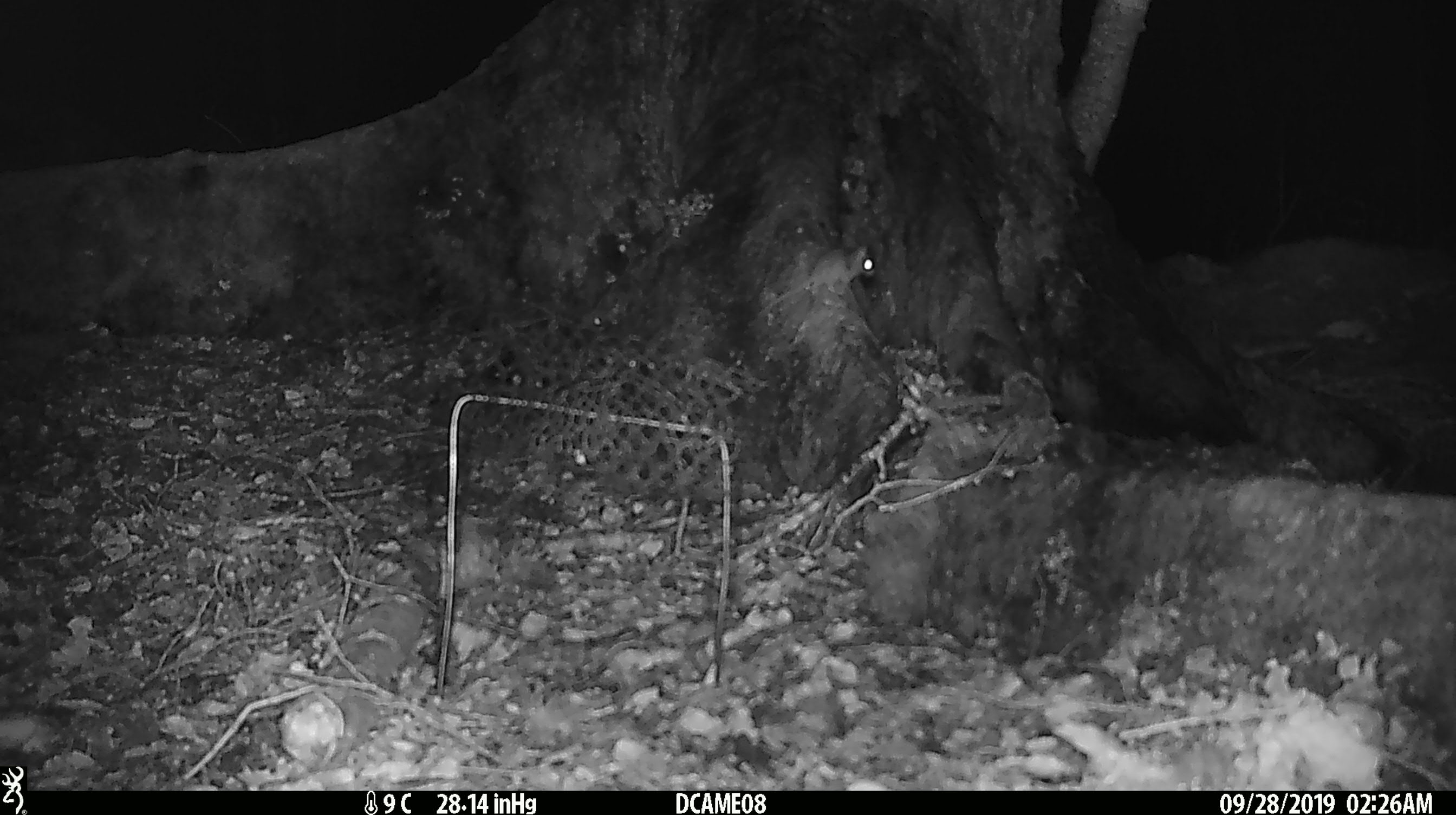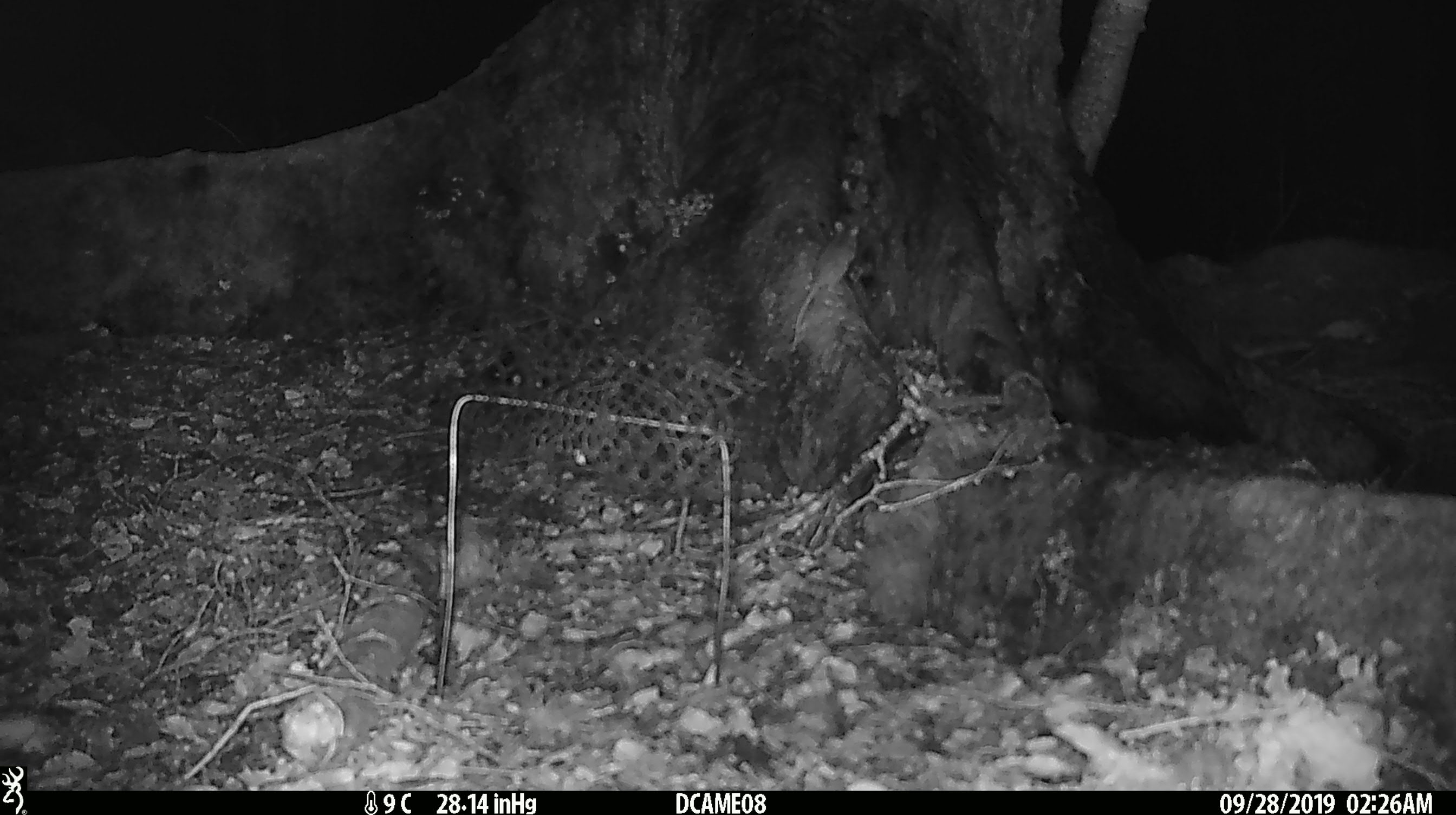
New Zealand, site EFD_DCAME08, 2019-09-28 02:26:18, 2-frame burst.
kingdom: Animalia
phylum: Chordata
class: Mammalia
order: Rodentia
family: Muridae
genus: Mus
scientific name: Mus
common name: mouse